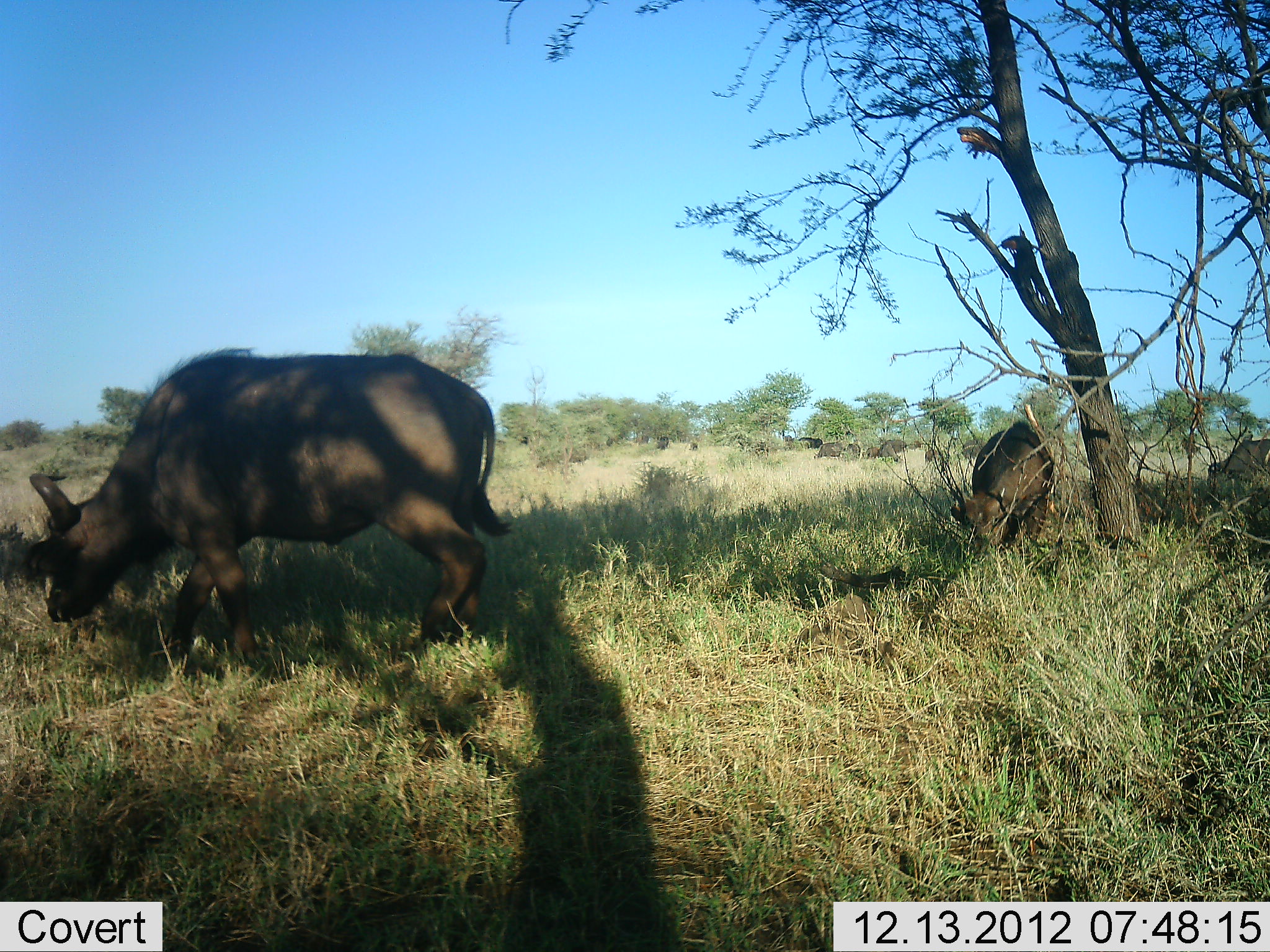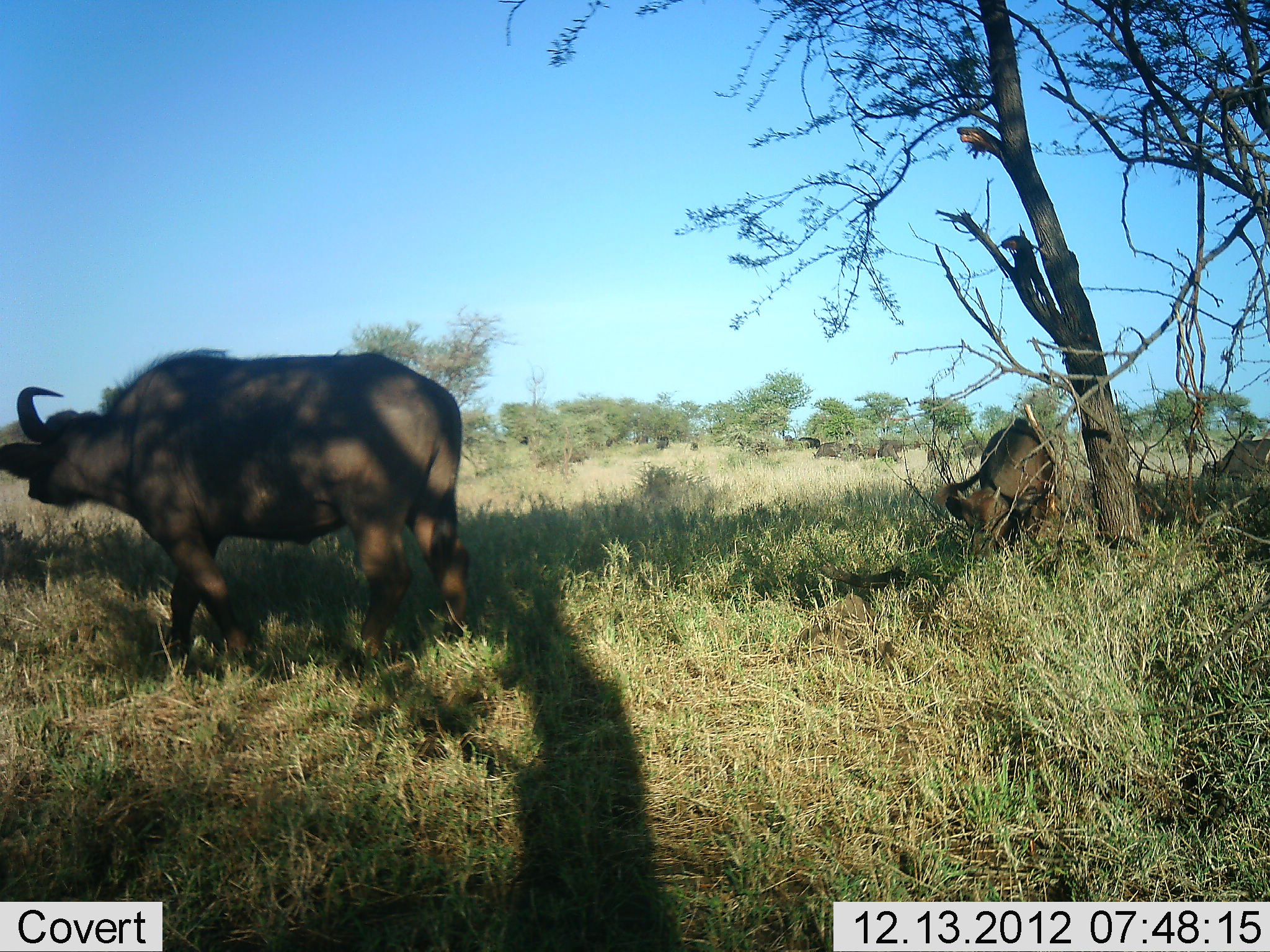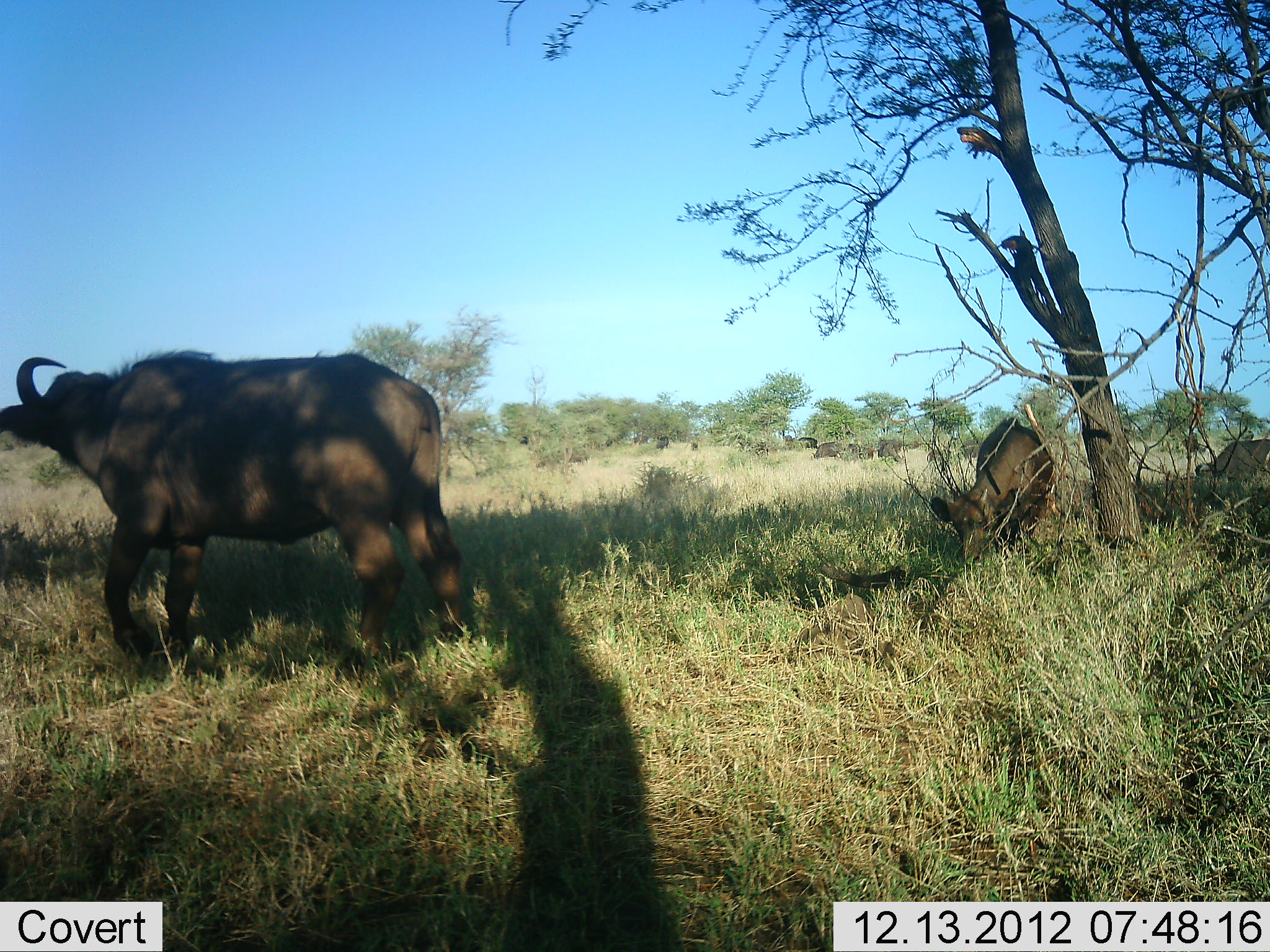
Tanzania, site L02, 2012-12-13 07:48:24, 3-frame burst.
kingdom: Animalia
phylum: Chordata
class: Mammalia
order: Artiodactyla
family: Bovidae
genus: Syncerus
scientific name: Syncerus caffer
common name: cape buffalo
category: buffalo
Buffalo (cape buffalo) (Syncerus caffer), count 3. Behavior (volunteer vote fractions): standing 24%, resting 0%, moving 47%, interacting 0%. Young present (vote fraction): 35%. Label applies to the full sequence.